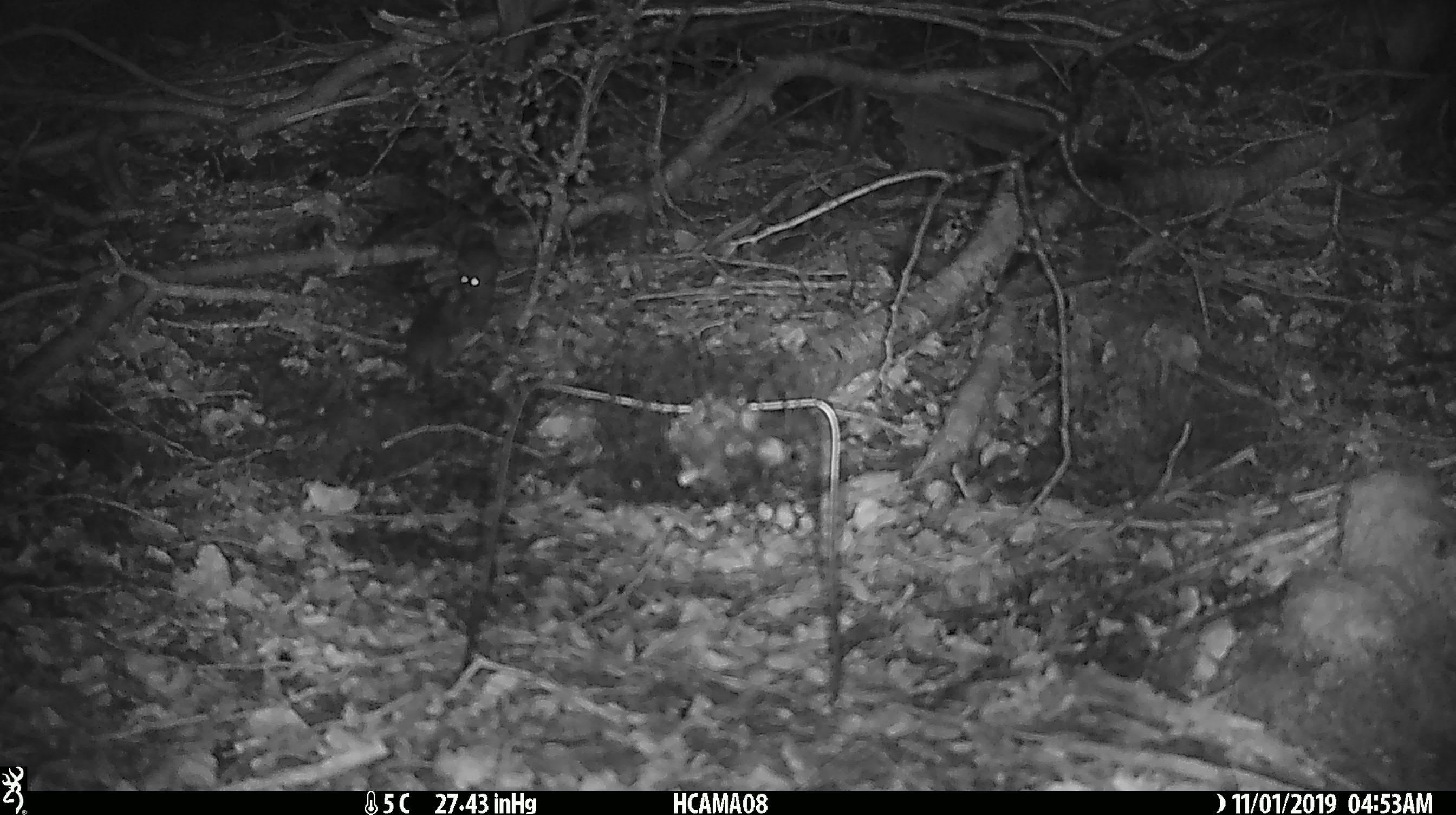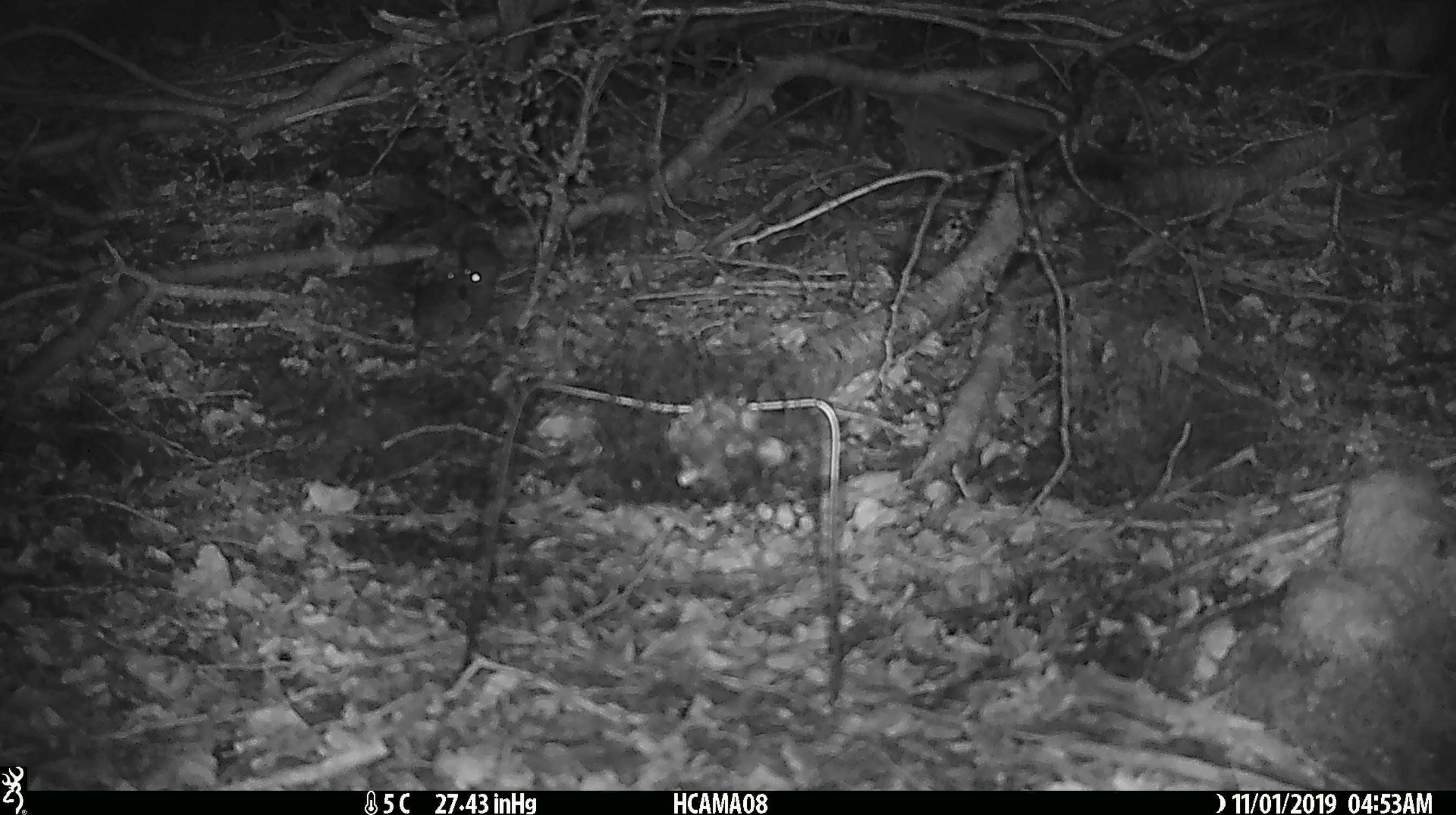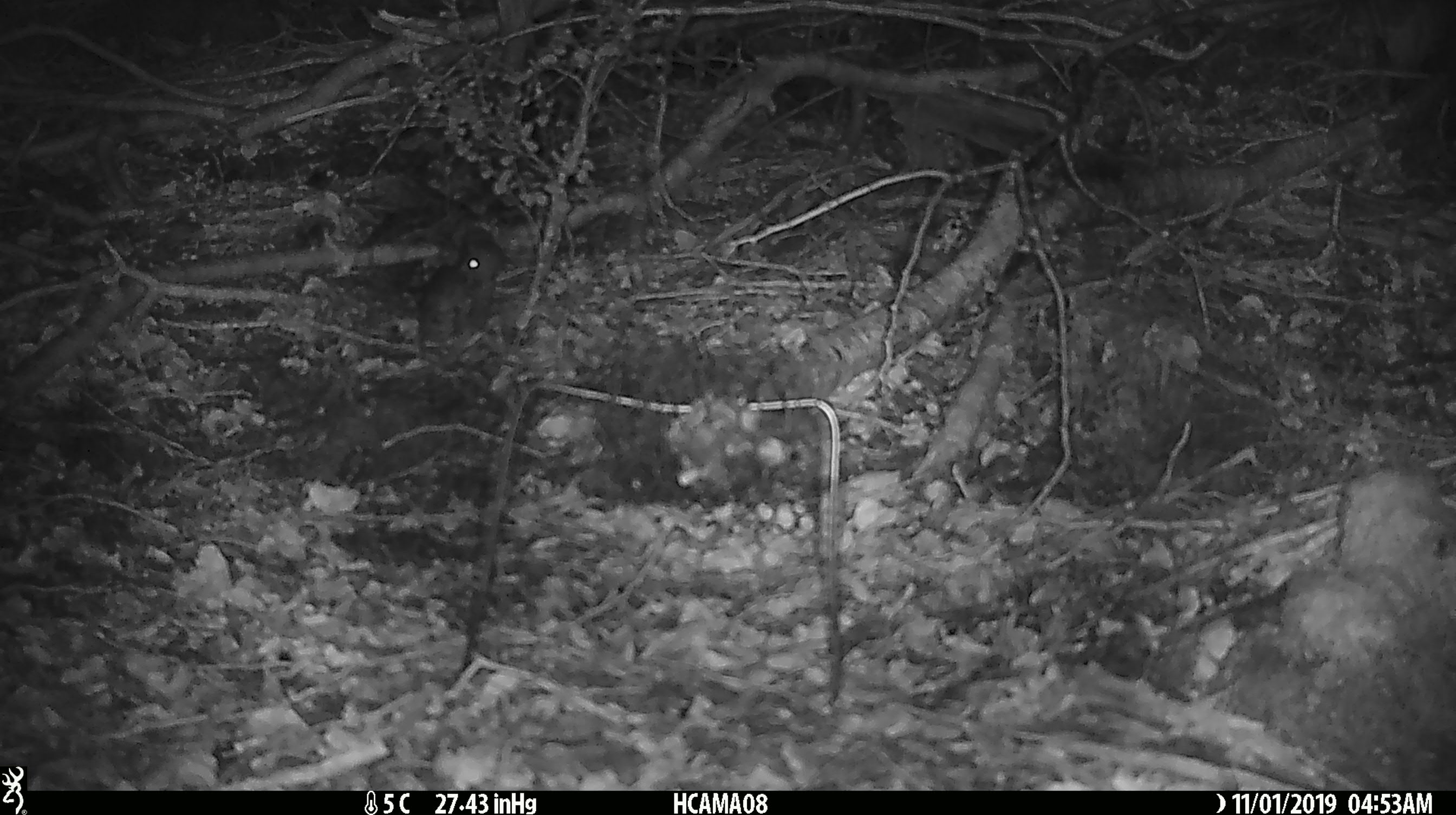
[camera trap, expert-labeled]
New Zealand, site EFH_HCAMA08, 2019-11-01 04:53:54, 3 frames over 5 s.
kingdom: Animalia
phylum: Chordata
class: Mammalia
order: Rodentia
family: Muridae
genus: Mus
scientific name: Mus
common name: mouse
Mouse (Mus).